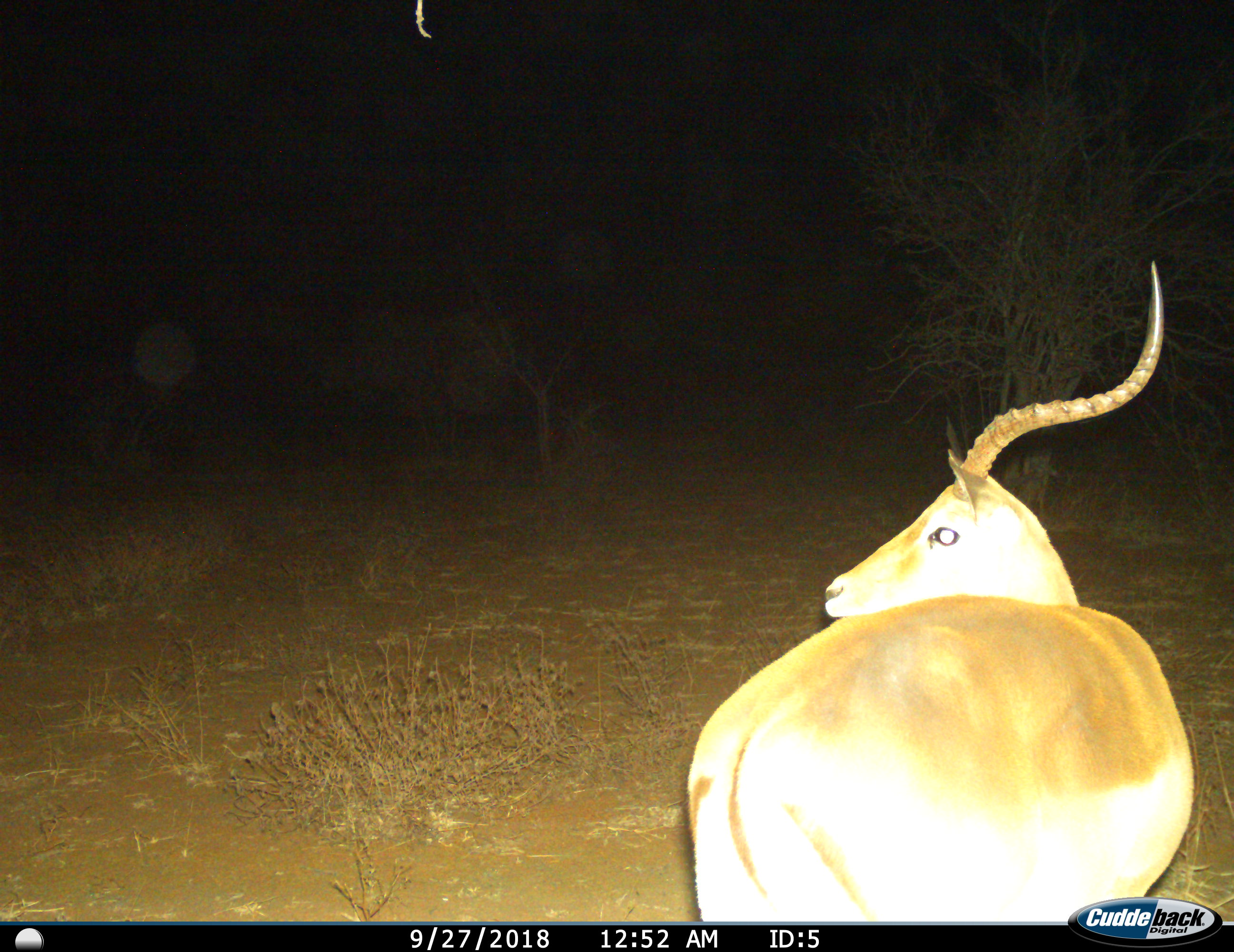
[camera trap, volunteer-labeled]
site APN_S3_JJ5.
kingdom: Animalia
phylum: Chordata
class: Mammalia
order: Artiodactyla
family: Bovidae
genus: Aepyceros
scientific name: Aepyceros melampus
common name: impala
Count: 1.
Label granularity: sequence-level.